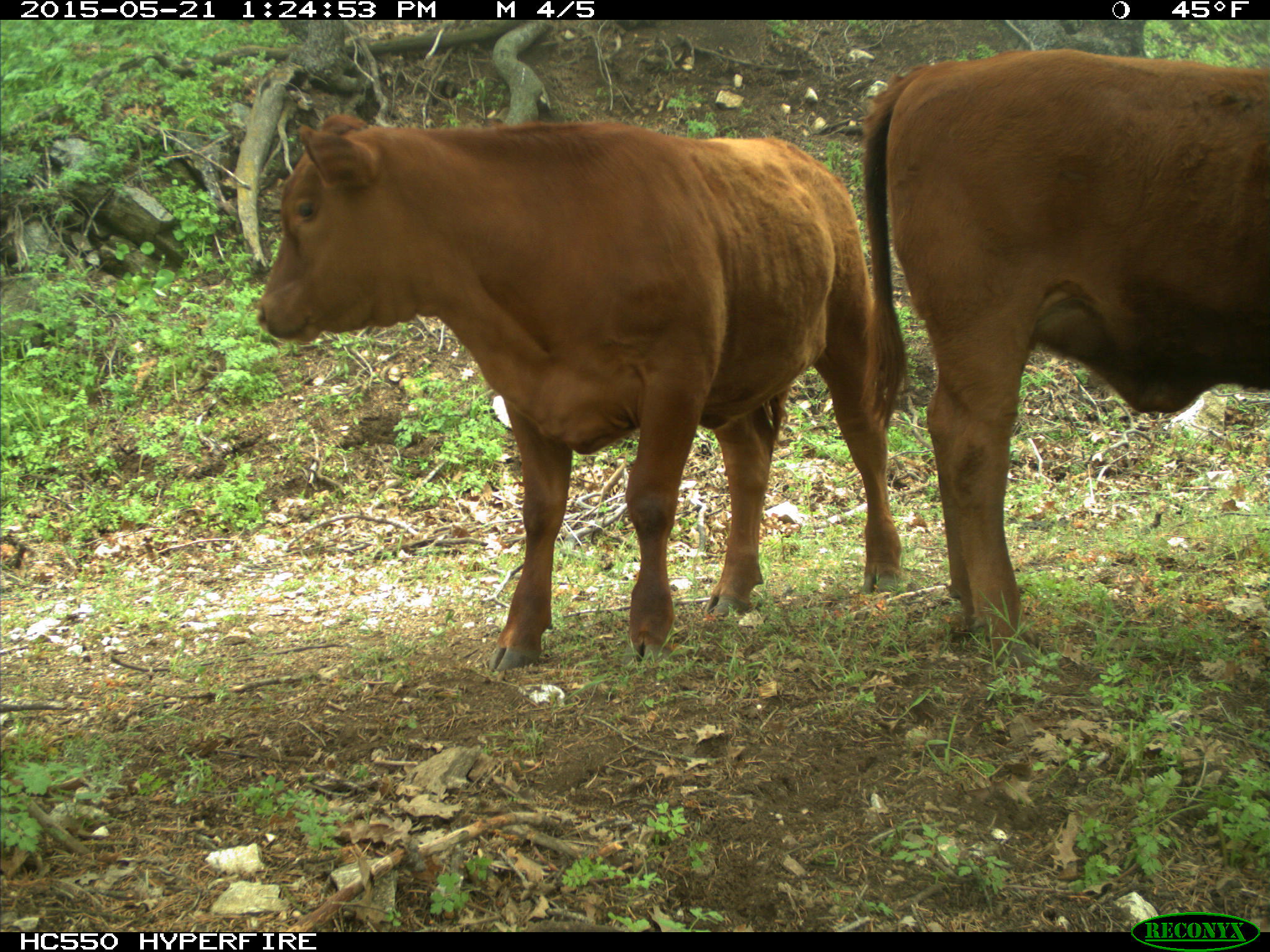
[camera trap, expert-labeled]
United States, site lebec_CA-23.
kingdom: Animalia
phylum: Chordata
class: Mammalia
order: Artiodactyla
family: Bovidae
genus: Bos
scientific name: Bos taurus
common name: domestic cow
Bos taurus (domestic cow).